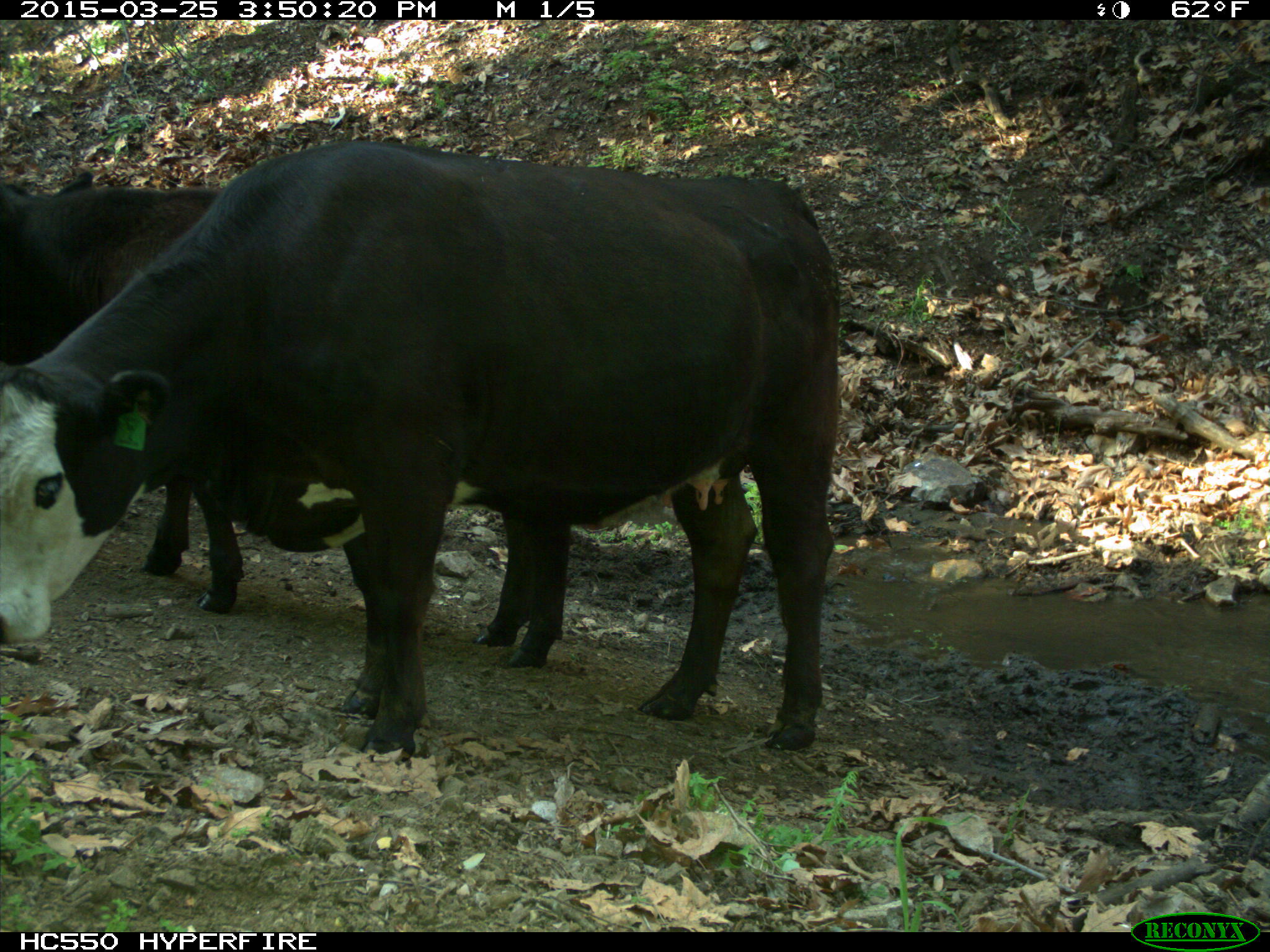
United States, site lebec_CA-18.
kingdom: Animalia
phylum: Chordata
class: Mammalia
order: Artiodactyla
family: Bovidae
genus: Bos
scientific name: Bos taurus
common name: domestic cow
Bos taurus (domestic cow).